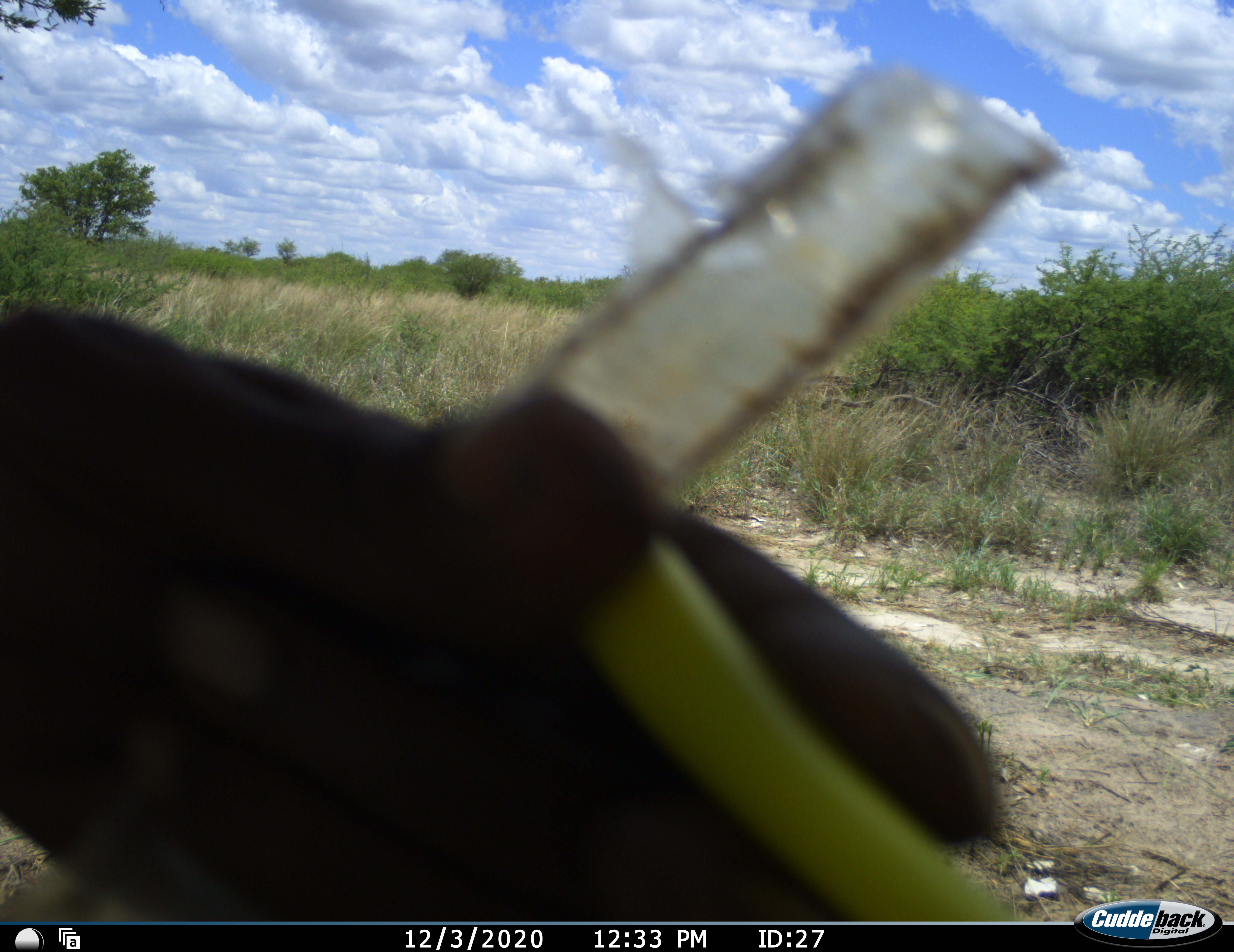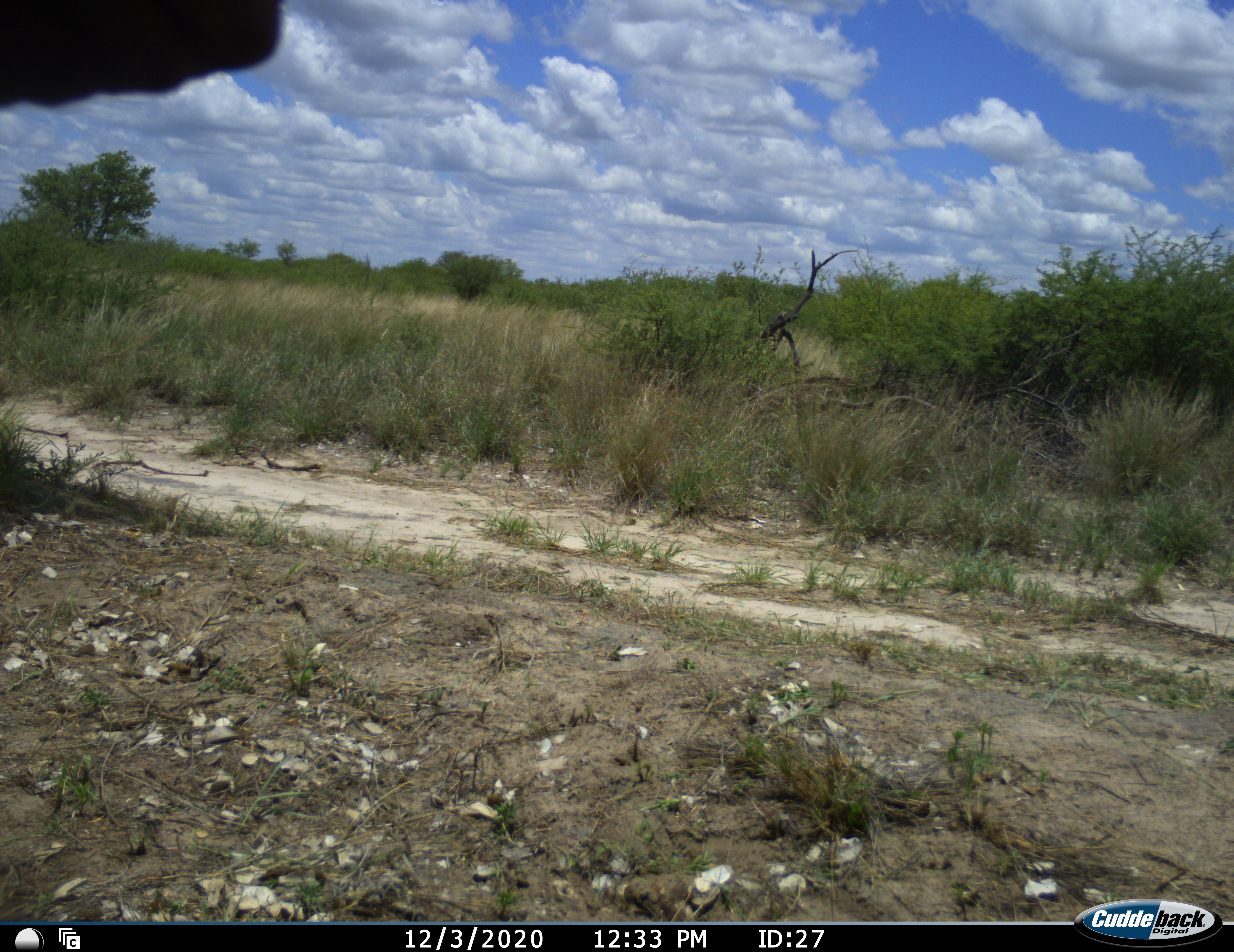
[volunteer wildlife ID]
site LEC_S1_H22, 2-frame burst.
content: unidentified animal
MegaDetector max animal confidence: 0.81